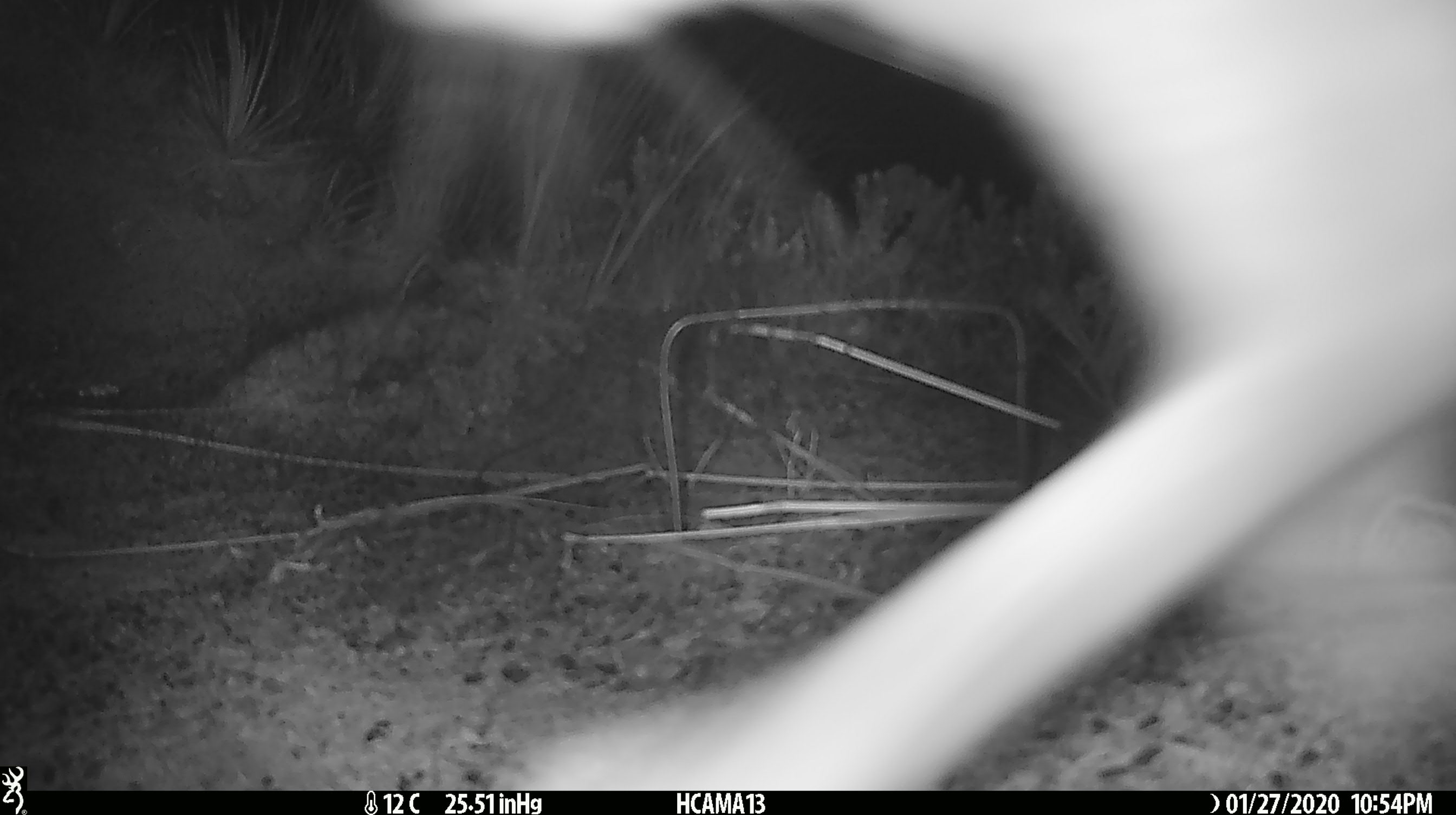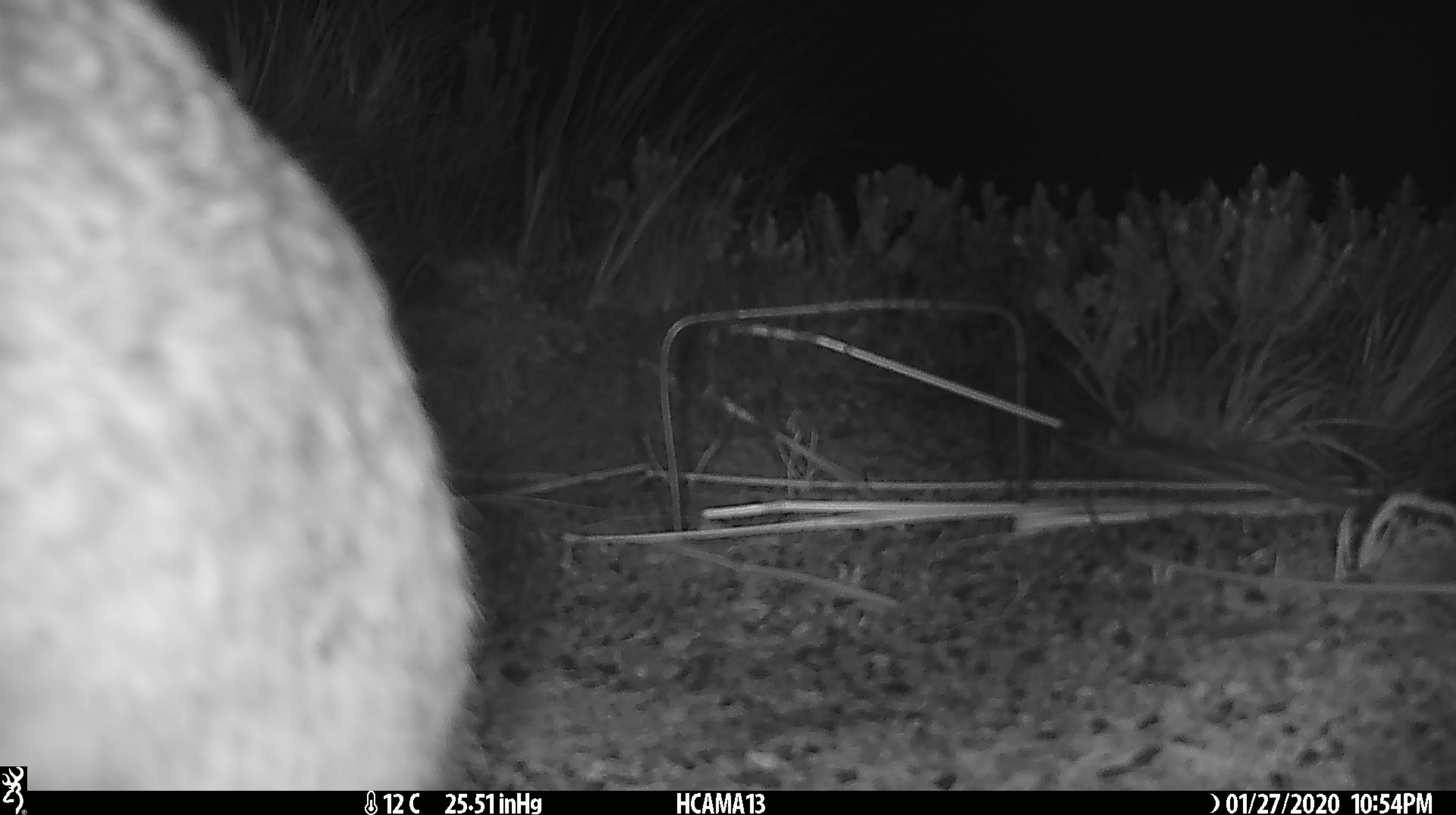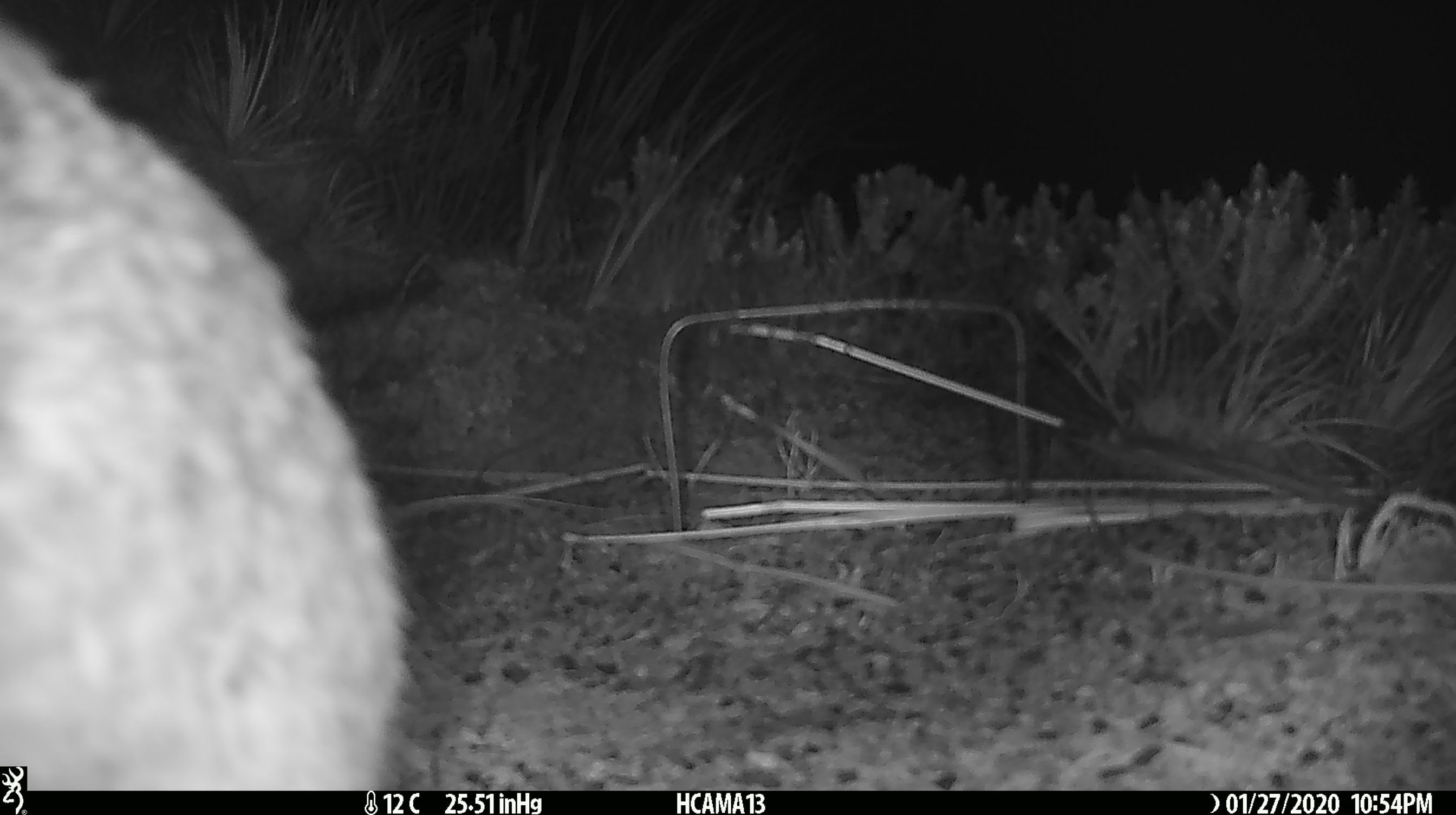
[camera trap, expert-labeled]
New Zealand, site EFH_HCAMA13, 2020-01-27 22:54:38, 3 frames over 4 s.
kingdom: Animalia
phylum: Chordata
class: Mammalia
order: Lagomorpha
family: Leporidae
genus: Lepus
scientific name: Lepus europaeus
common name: brown hare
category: hare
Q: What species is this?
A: Hare (brown hare) (Lepus europaeus).